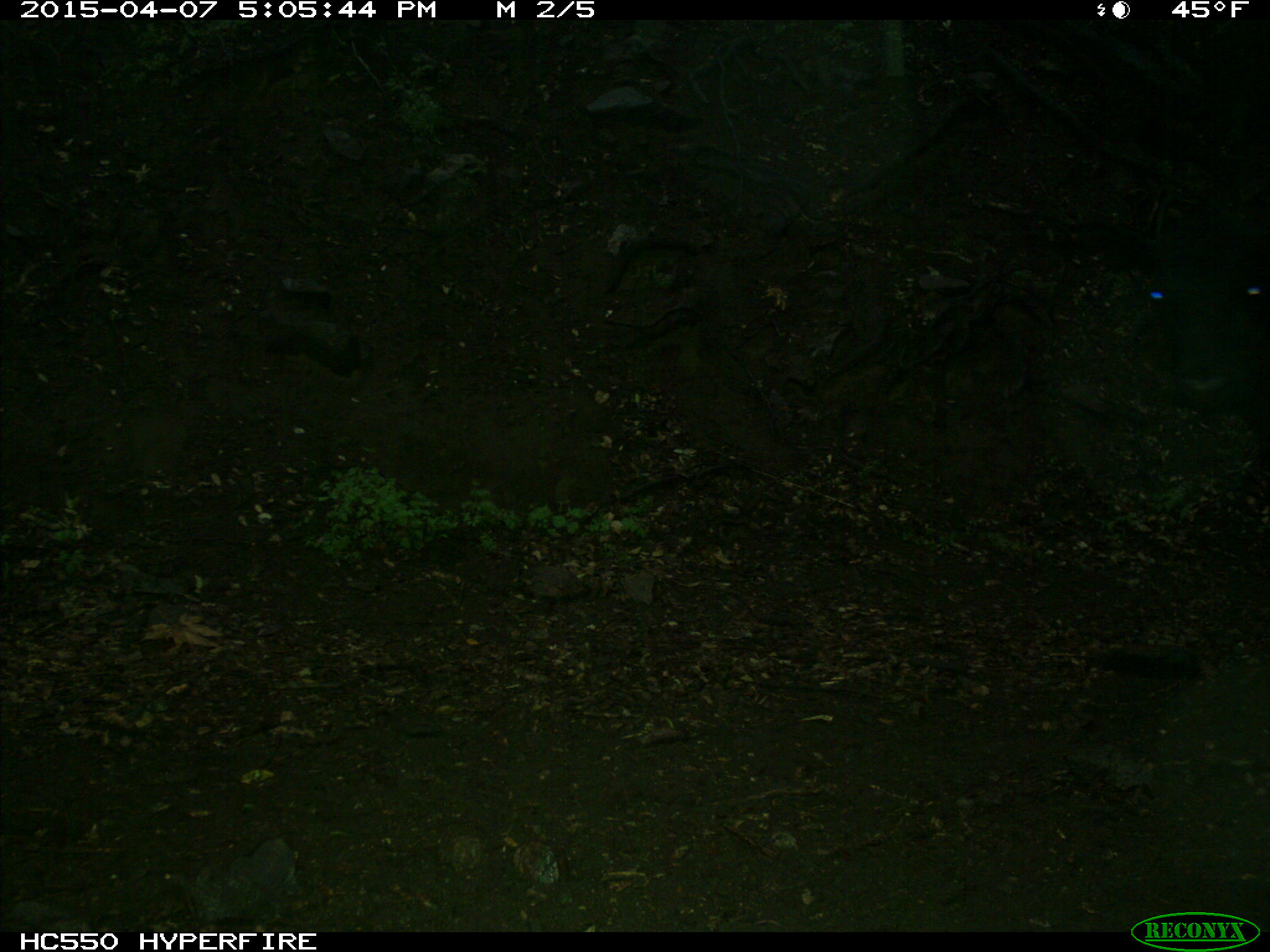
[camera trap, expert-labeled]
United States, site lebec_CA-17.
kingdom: Animalia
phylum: Chordata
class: Mammalia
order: Artiodactyla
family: Bovidae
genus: Bos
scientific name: Bos taurus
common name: domestic cow